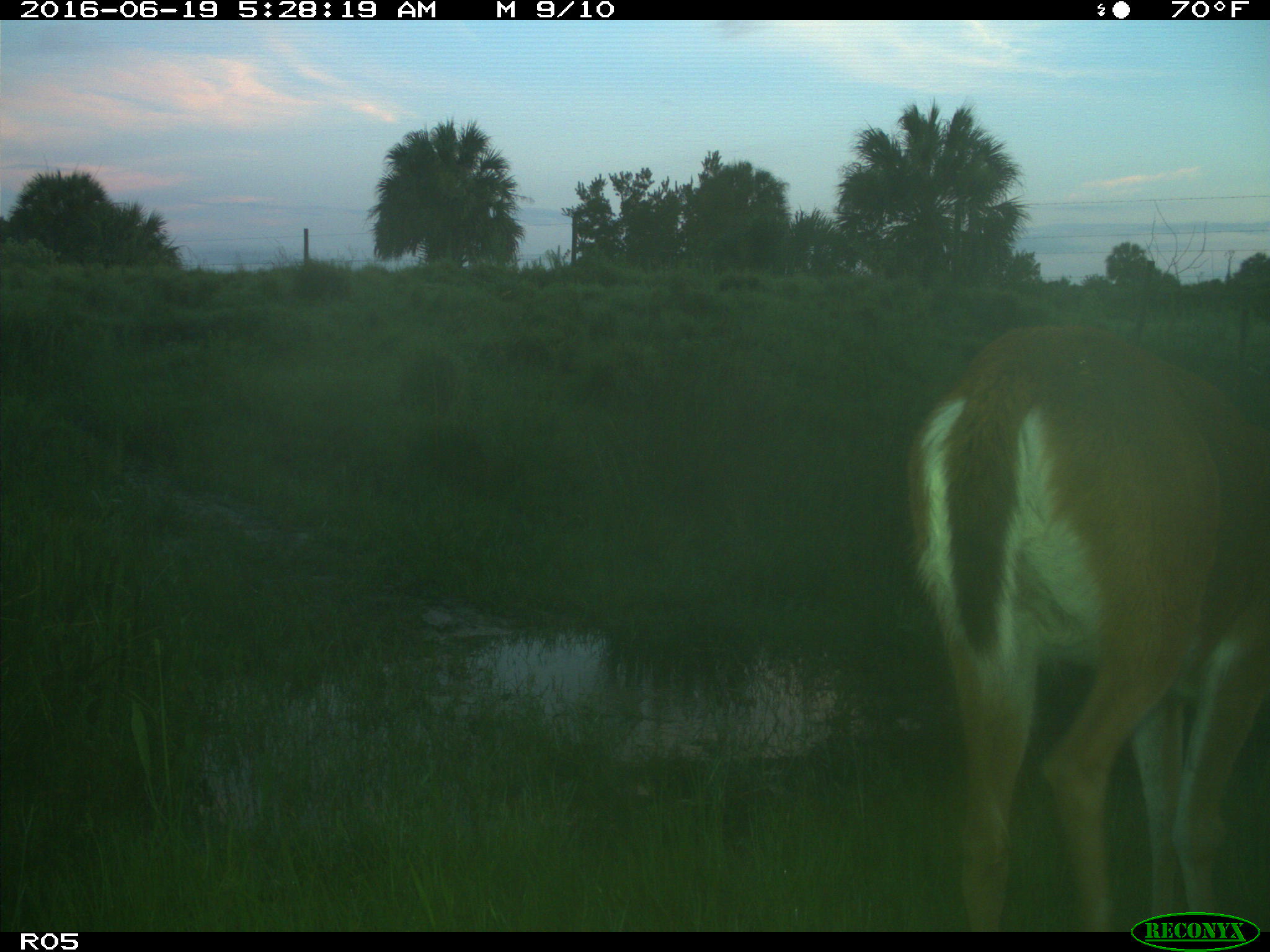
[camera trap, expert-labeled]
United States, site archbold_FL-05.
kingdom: Animalia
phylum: Chordata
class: Mammalia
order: Artiodactyla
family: Cervidae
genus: Odocoileus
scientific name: Odocoileus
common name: deer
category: unidentified deer